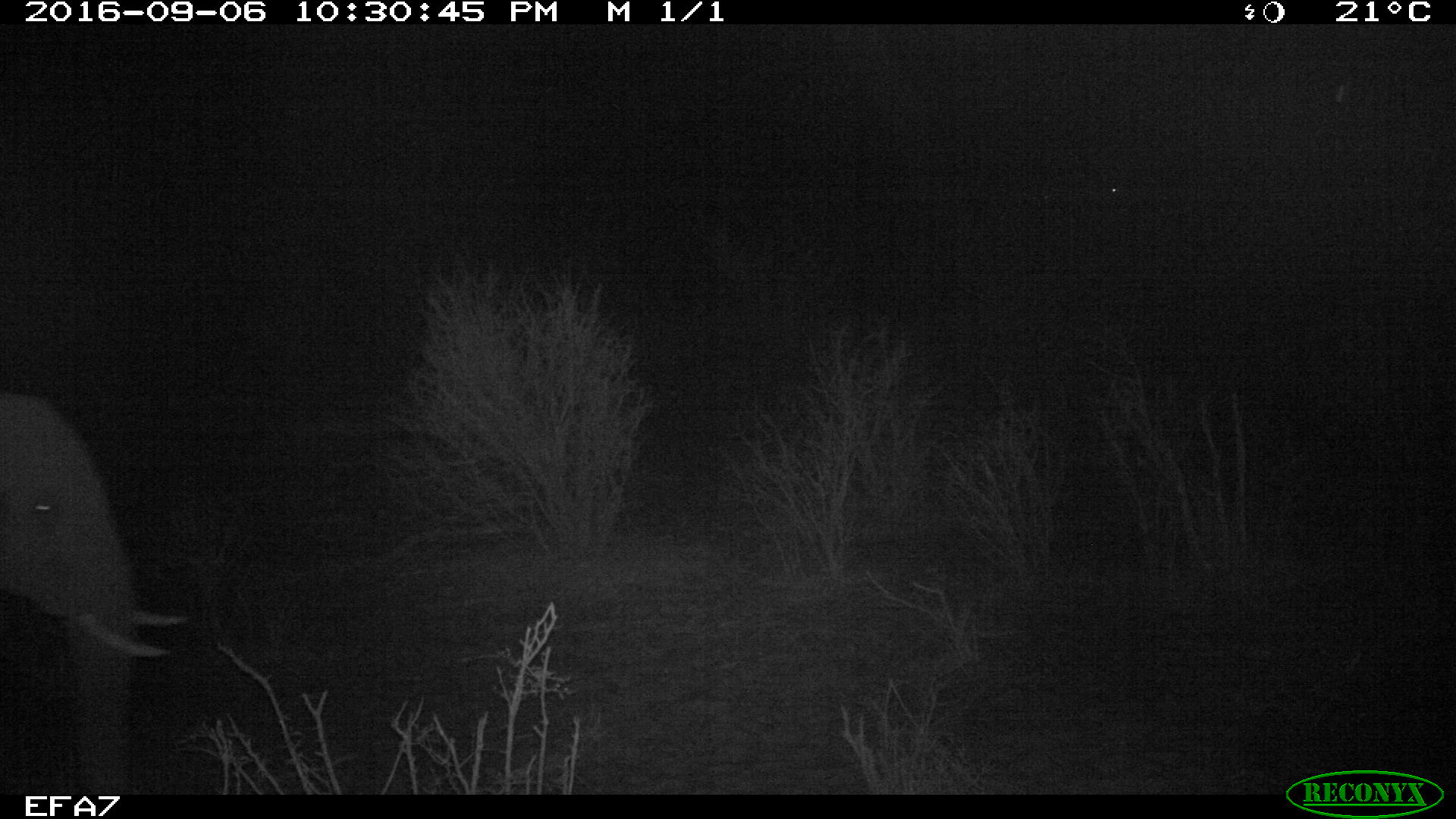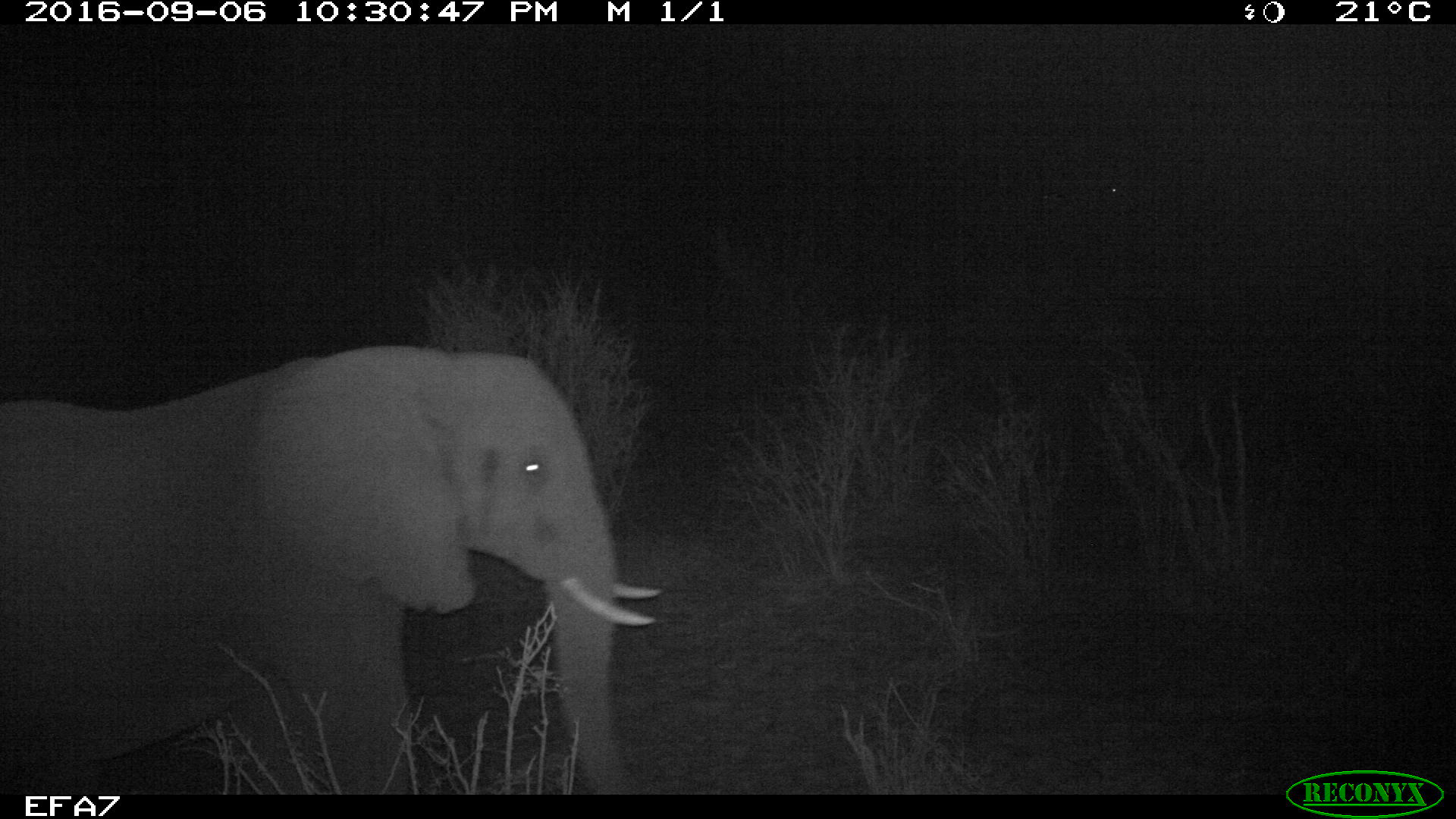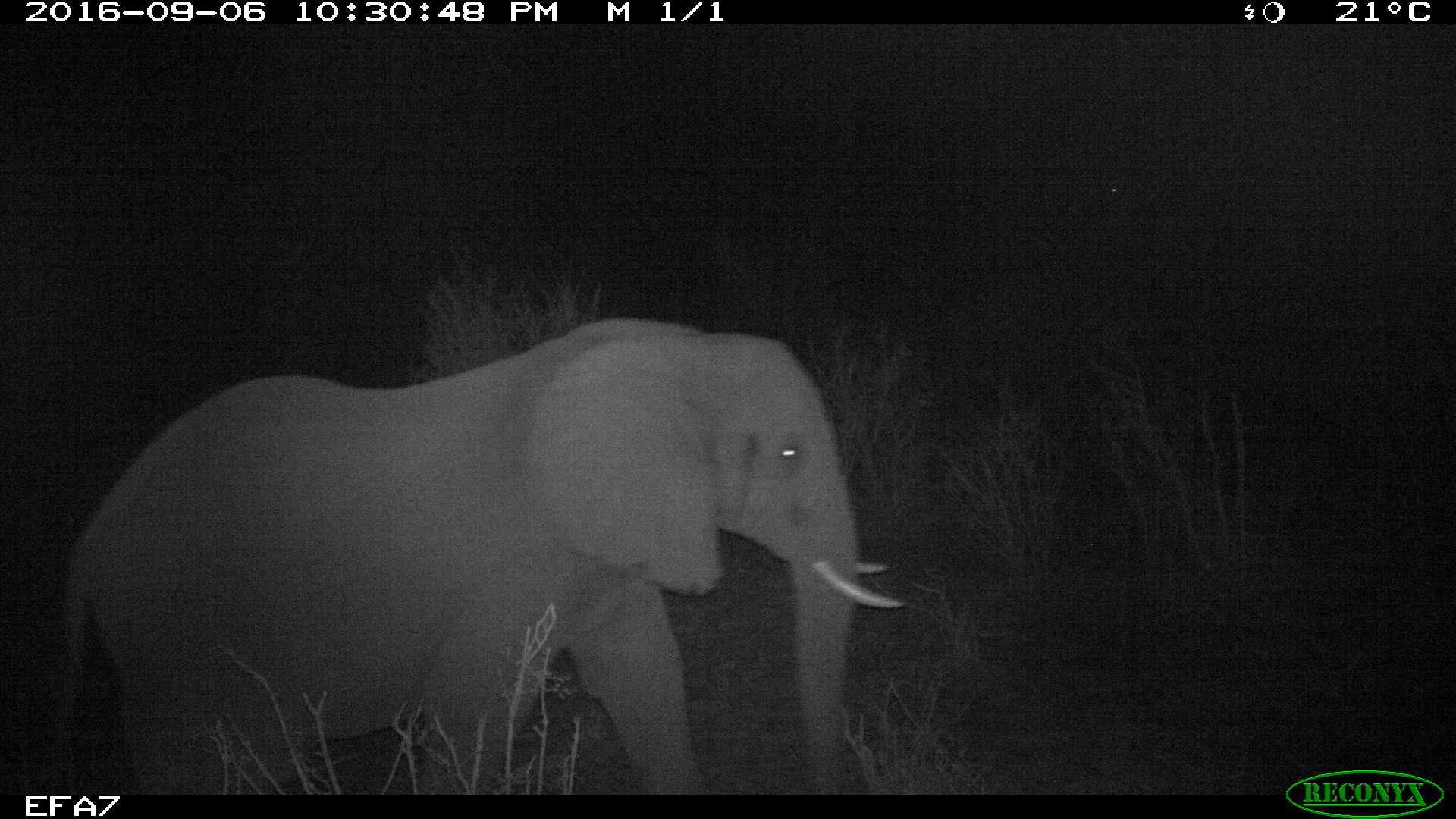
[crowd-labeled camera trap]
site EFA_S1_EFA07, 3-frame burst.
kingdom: Animalia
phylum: Chordata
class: Mammalia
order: Proboscidea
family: Elephantidae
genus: Loxodonta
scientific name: Loxodonta africana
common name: african bush elephant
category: elephant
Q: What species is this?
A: Elephant (african bush elephant) (Loxodonta africana).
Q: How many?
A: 1.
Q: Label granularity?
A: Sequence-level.